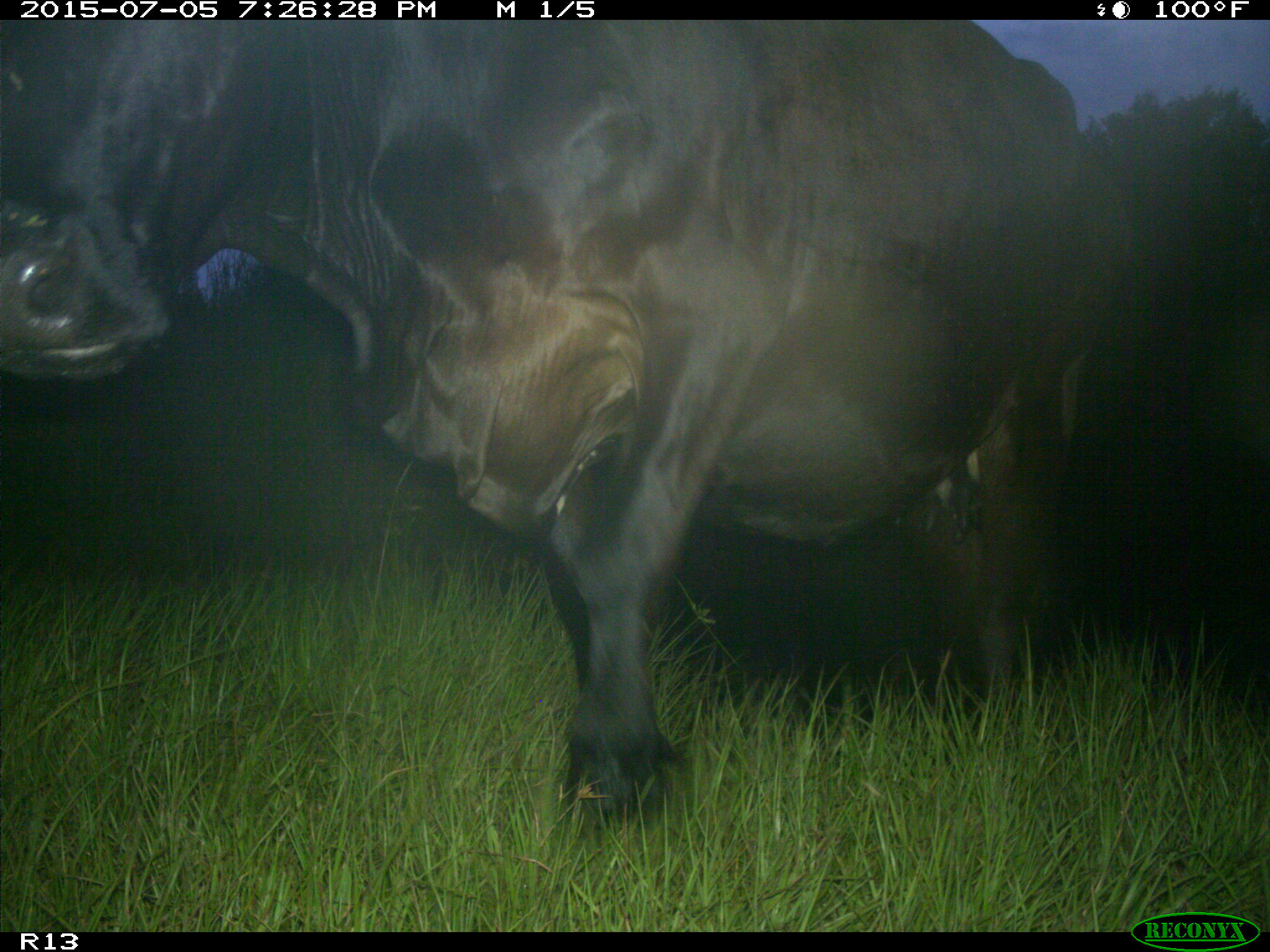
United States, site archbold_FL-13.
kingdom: Animalia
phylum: Chordata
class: Mammalia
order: Artiodactyla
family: Bovidae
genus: Bos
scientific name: Bos taurus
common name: domestic cow